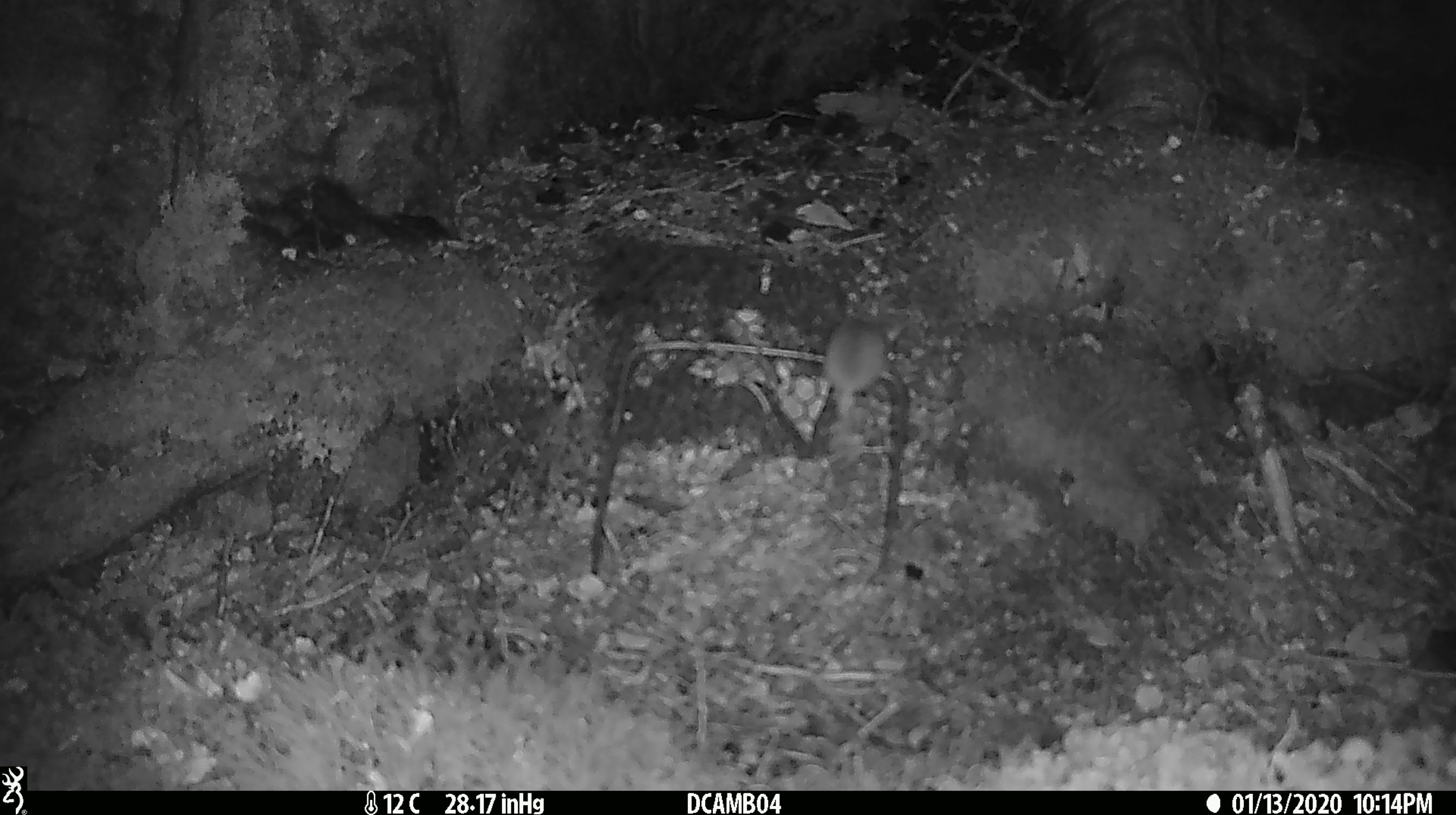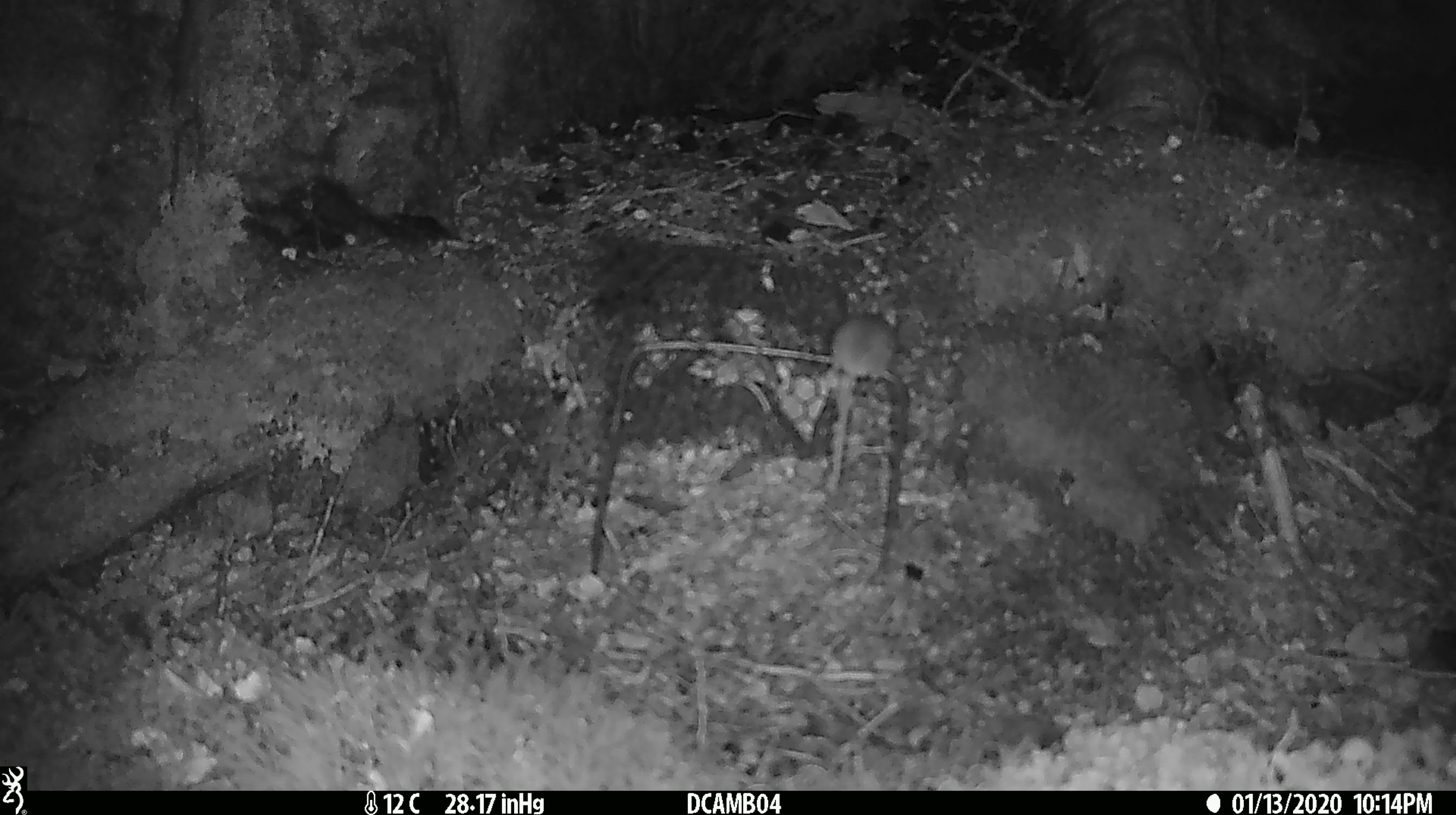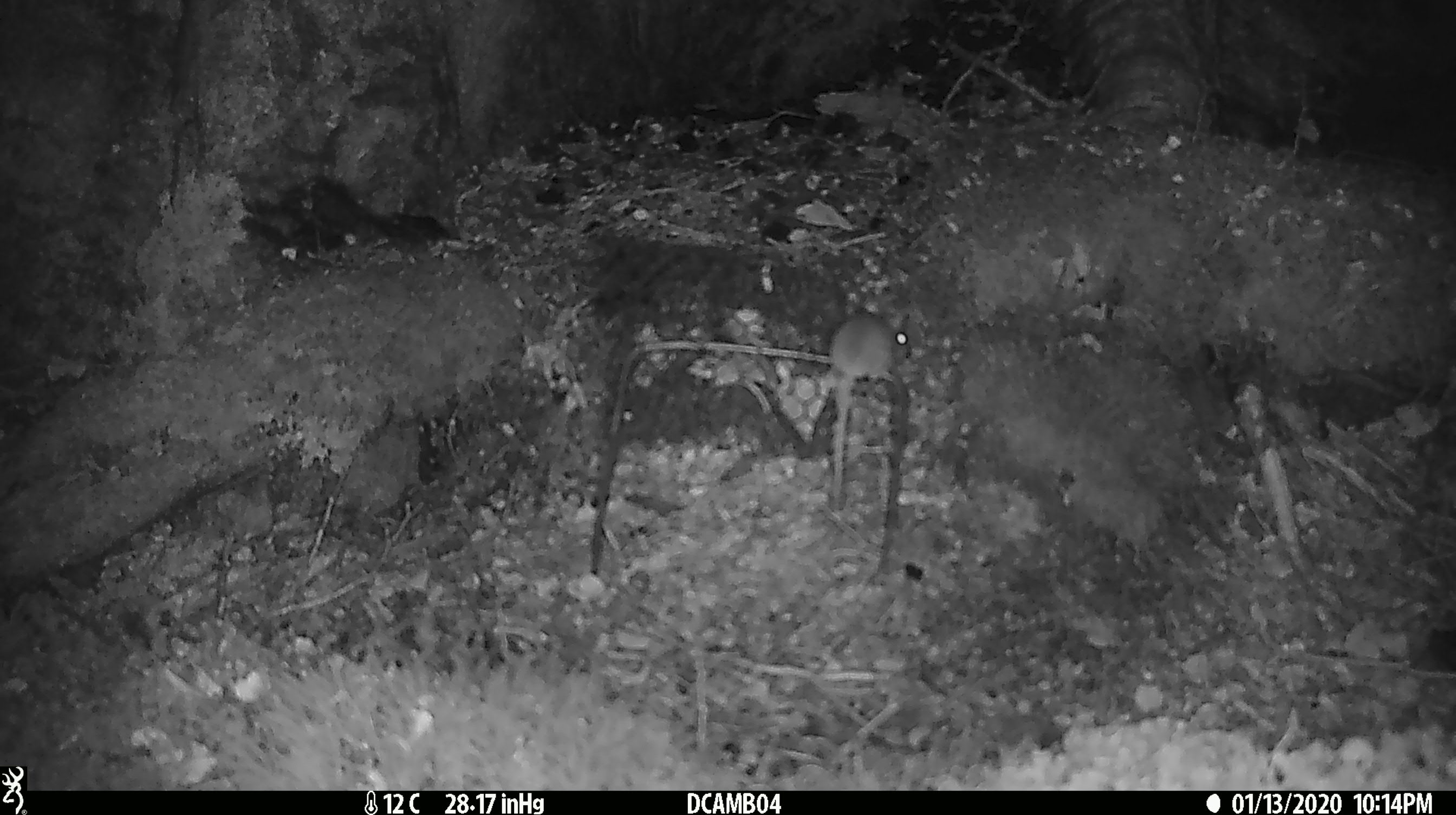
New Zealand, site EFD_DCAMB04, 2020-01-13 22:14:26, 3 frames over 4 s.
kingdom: Animalia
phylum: Chordata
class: Mammalia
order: Rodentia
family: Muridae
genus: Mus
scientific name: Mus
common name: mouse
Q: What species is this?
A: Mouse (Mus).